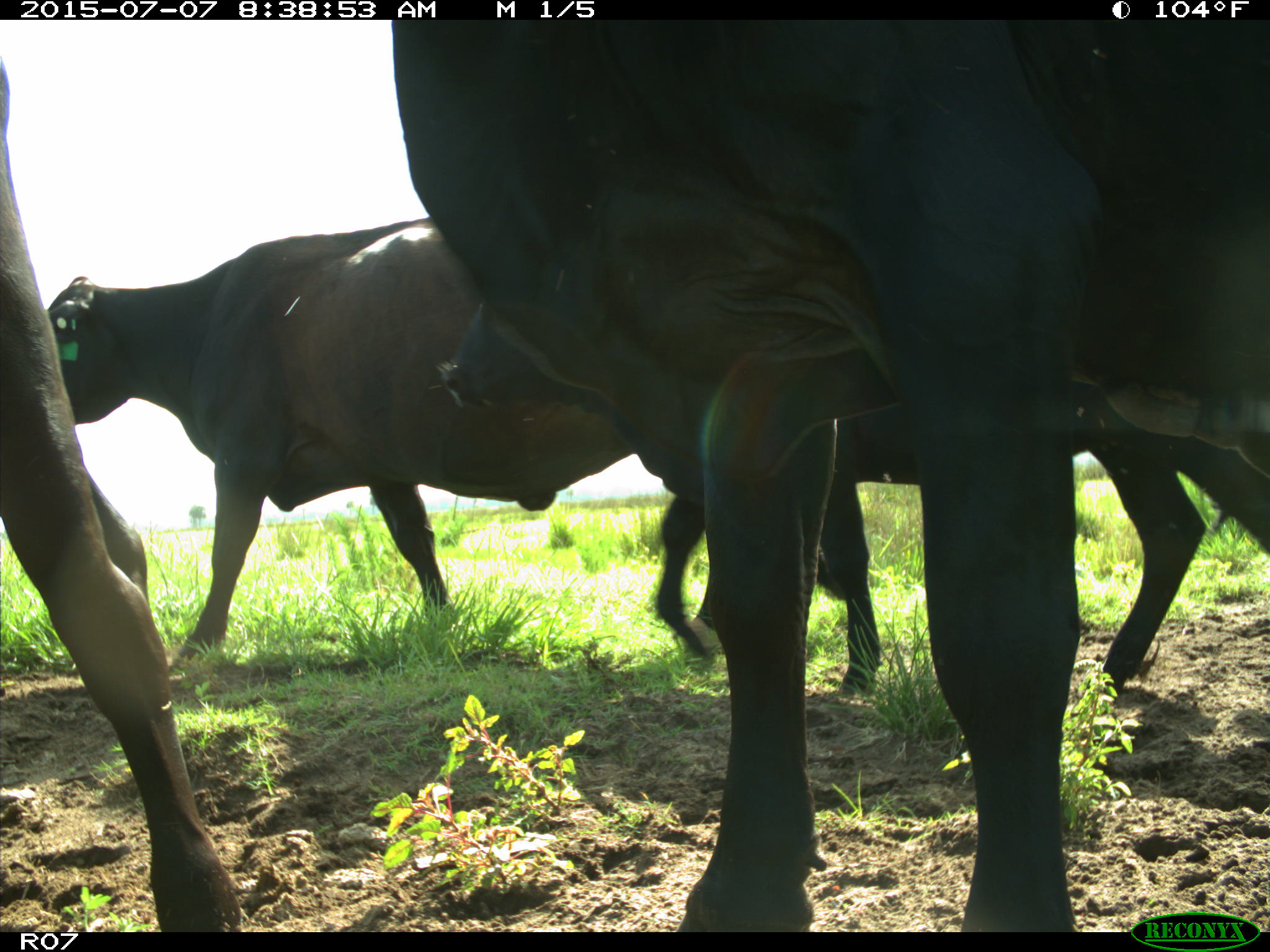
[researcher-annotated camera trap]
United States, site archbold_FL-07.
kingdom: Animalia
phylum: Chordata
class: Mammalia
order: Artiodactyla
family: Bovidae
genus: Bos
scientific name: Bos taurus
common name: domestic cow